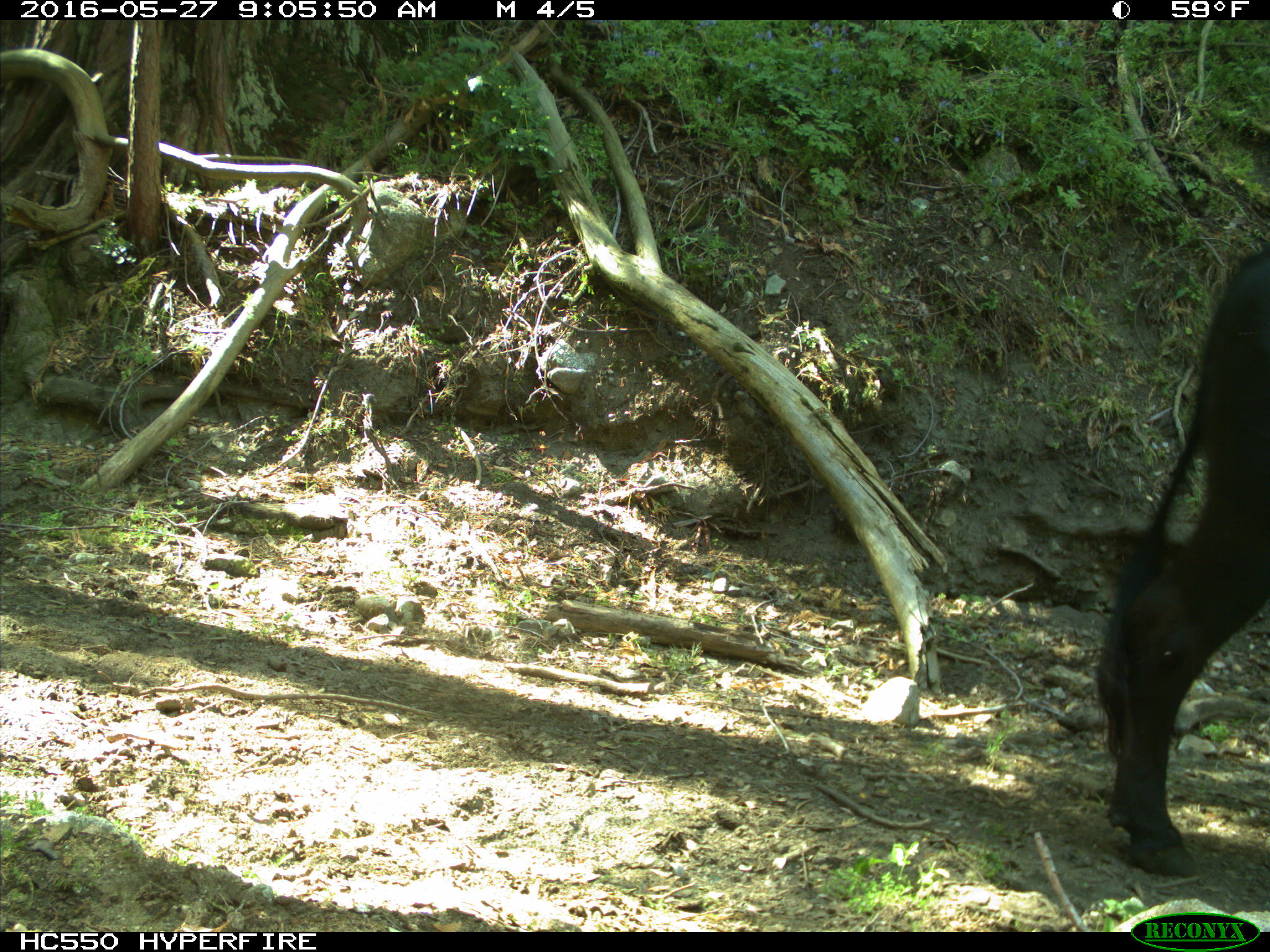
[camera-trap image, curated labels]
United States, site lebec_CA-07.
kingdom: Animalia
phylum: Chordata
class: Mammalia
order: Artiodactyla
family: Bovidae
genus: Bos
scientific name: Bos taurus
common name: domestic cow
Bos taurus (domestic cow).